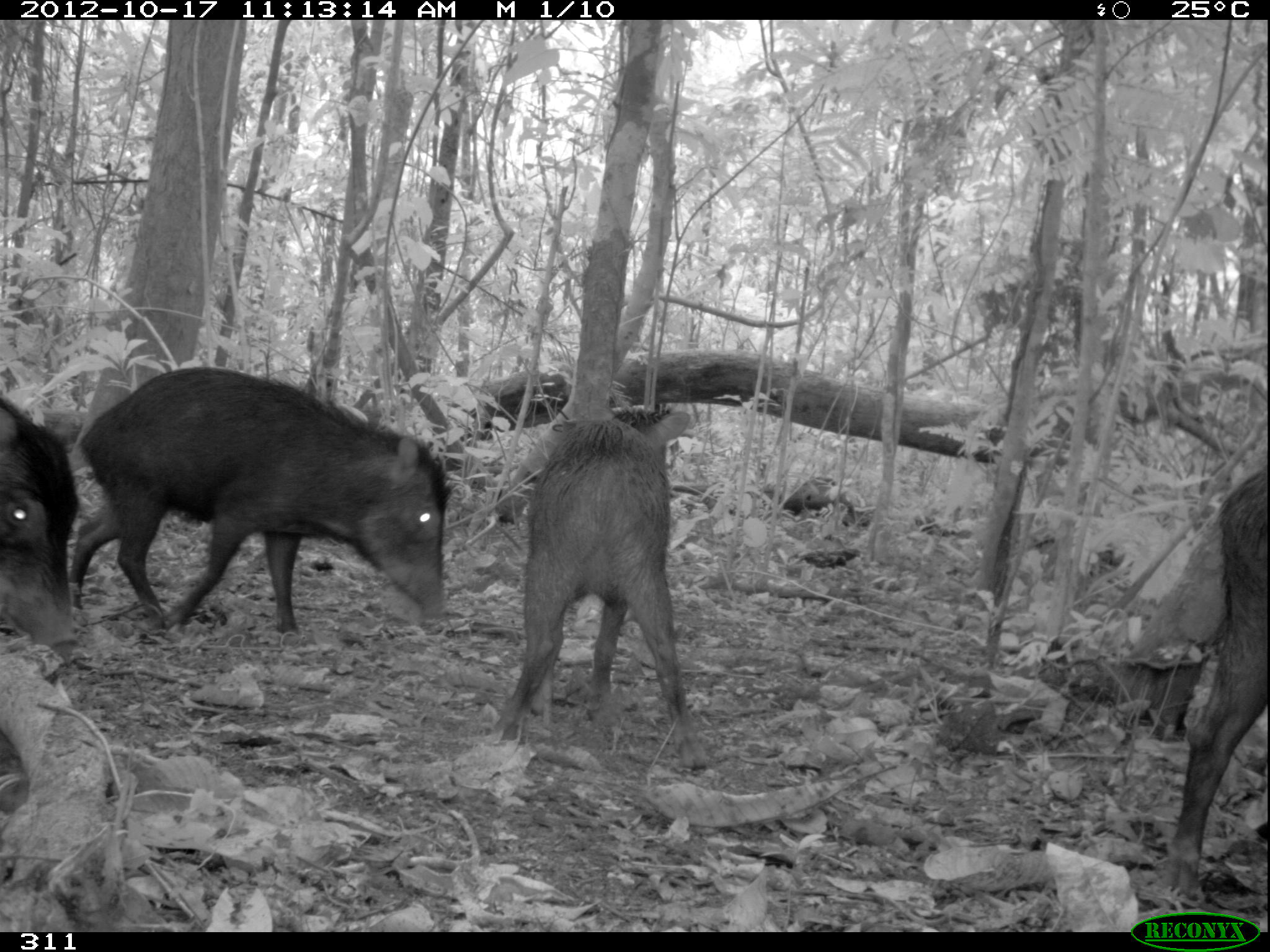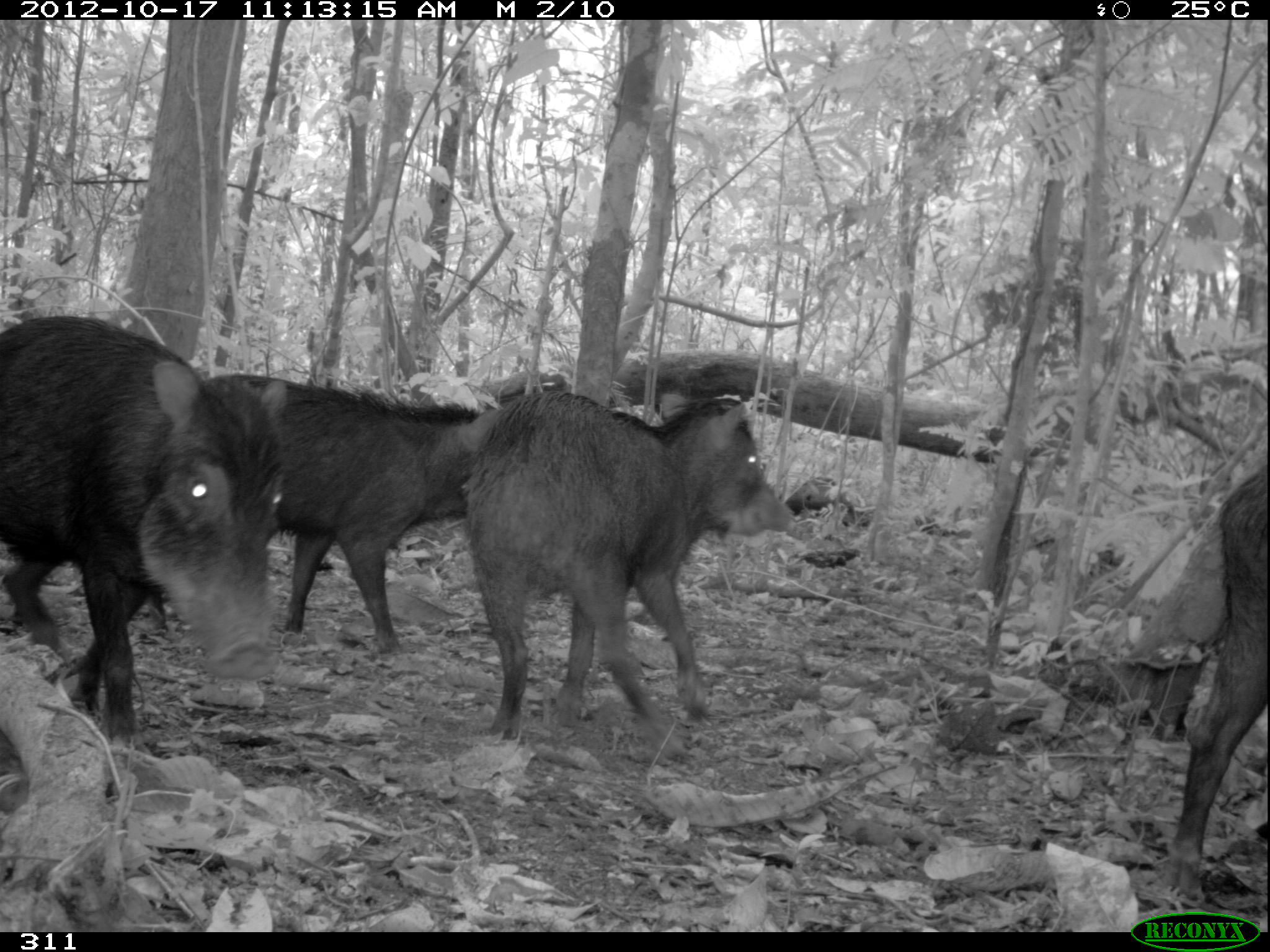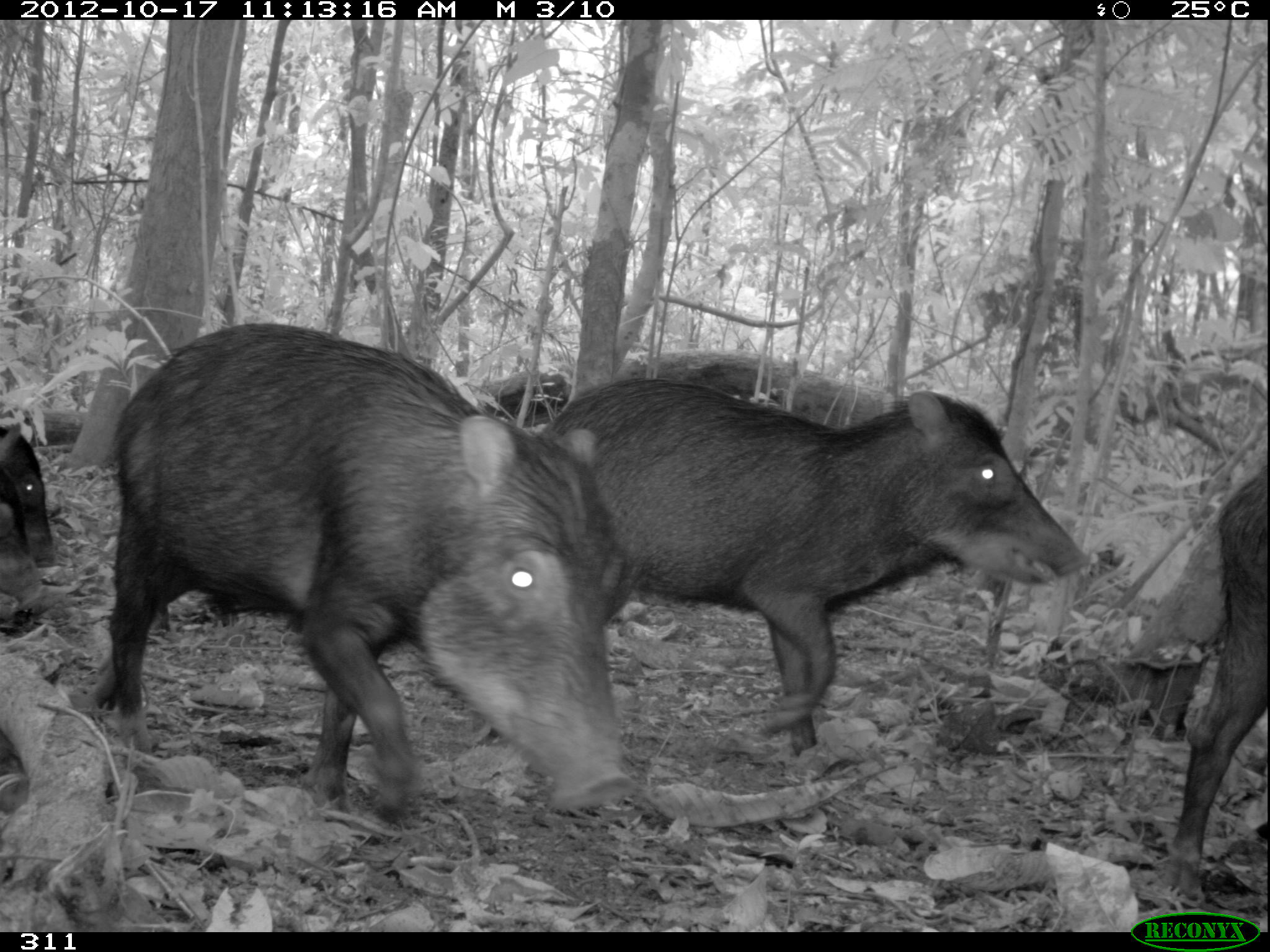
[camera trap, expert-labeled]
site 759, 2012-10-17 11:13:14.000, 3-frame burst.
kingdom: Animalia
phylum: Chordata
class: Mammalia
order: Artiodactyla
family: Tayassuidae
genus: Tayassu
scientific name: Tayassu pecari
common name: white-lipped peccary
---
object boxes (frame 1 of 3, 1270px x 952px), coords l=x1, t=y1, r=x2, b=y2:
tayassu pecari: l=65, t=363, r=452, b=639; l=484, t=408, r=708, b=769; l=1156, t=462, r=1267, b=899; l=0, t=393, r=78, b=653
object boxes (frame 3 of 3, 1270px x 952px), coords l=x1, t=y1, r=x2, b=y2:
tayassu pecari: l=86, t=322, r=644, b=825; l=458, t=375, r=1092, b=774; l=1159, t=462, r=1266, b=907; l=615, t=346, r=895, b=431; l=0, t=420, r=57, b=568; l=0, t=502, r=45, b=612